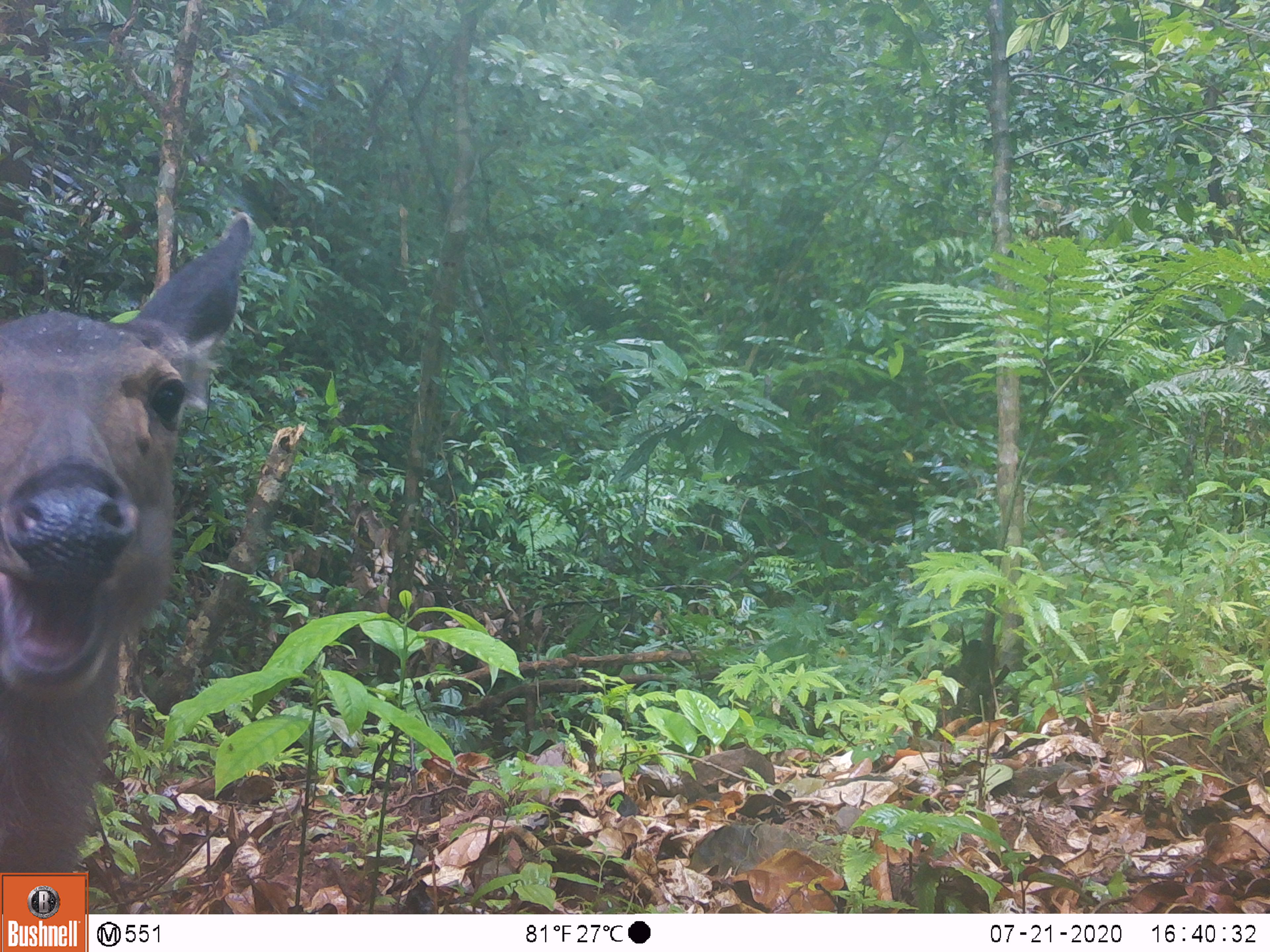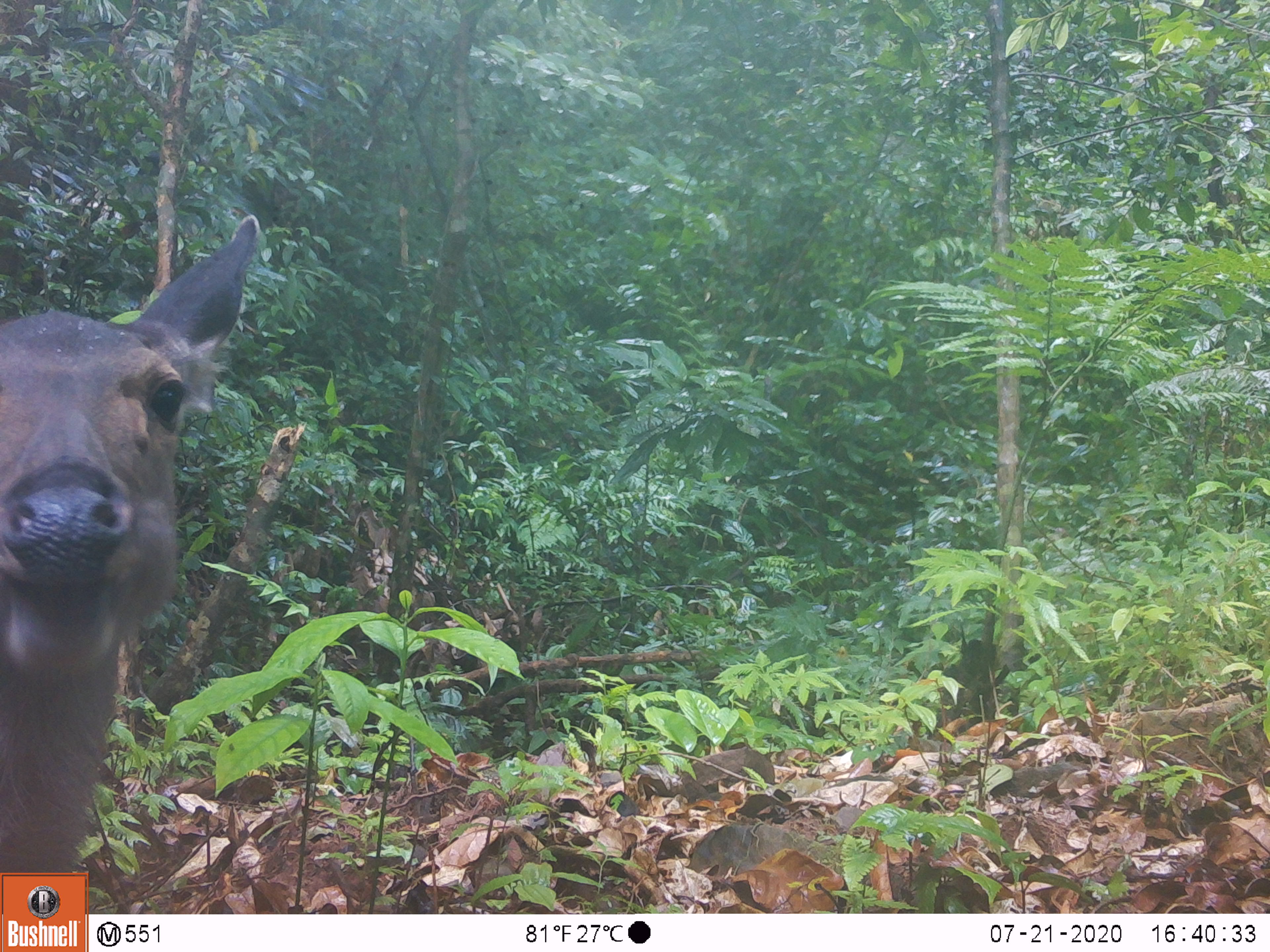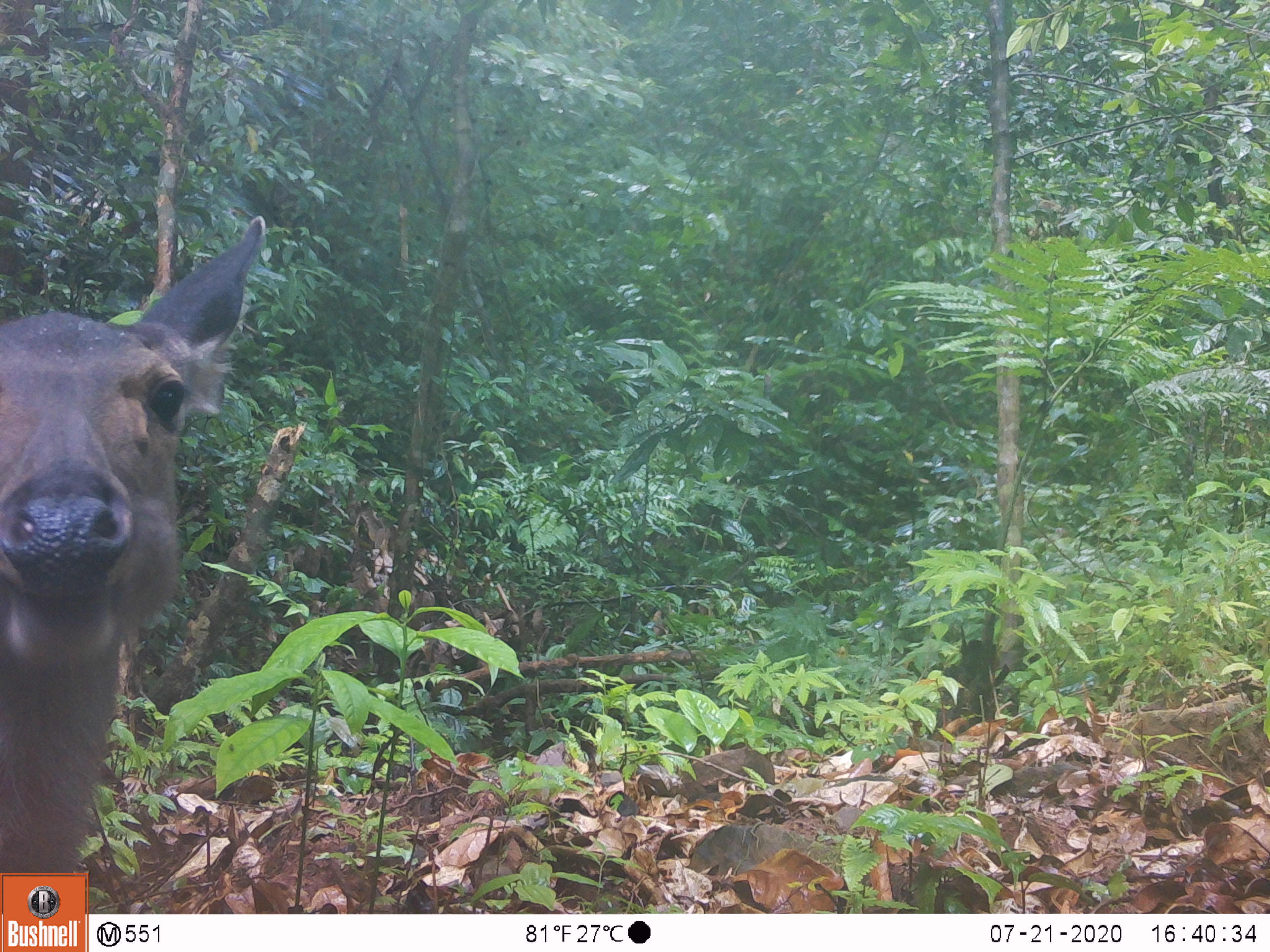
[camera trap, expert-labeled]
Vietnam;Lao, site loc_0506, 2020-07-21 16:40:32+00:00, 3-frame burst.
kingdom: Animalia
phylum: Chordata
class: Mammalia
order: Artiodactyla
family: Cervidae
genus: Rusa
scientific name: Rusa unicolor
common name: sambar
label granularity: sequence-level